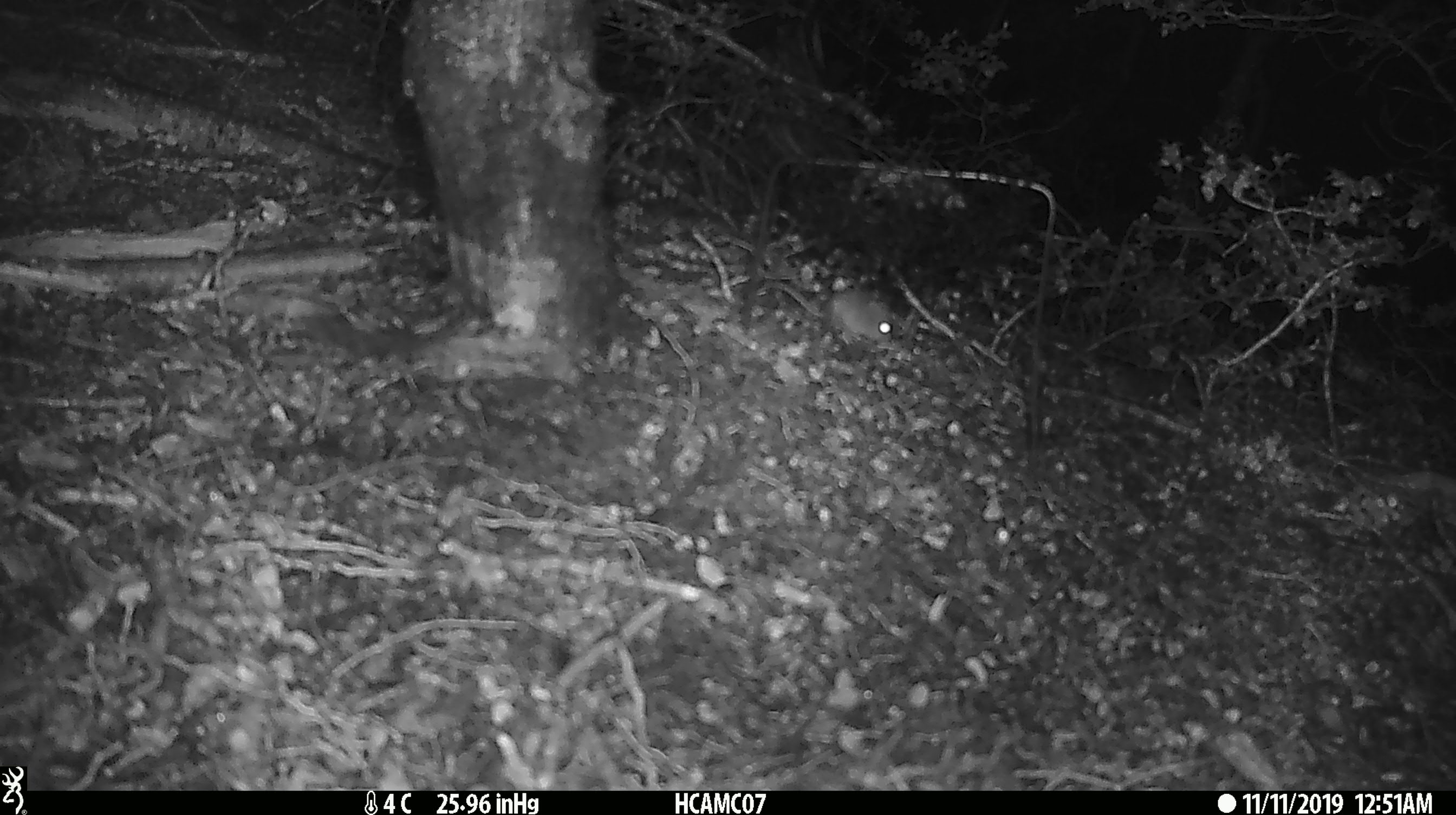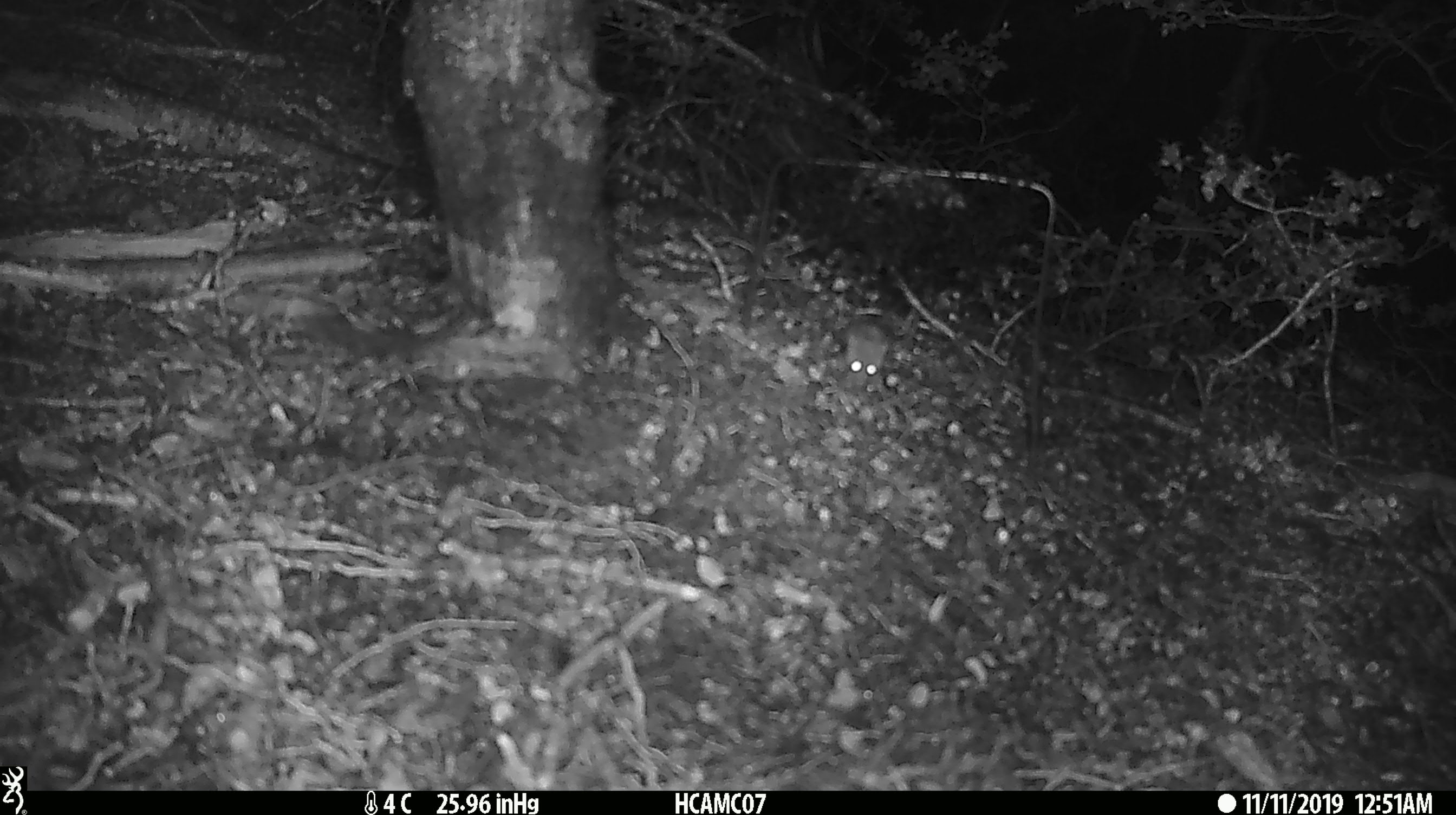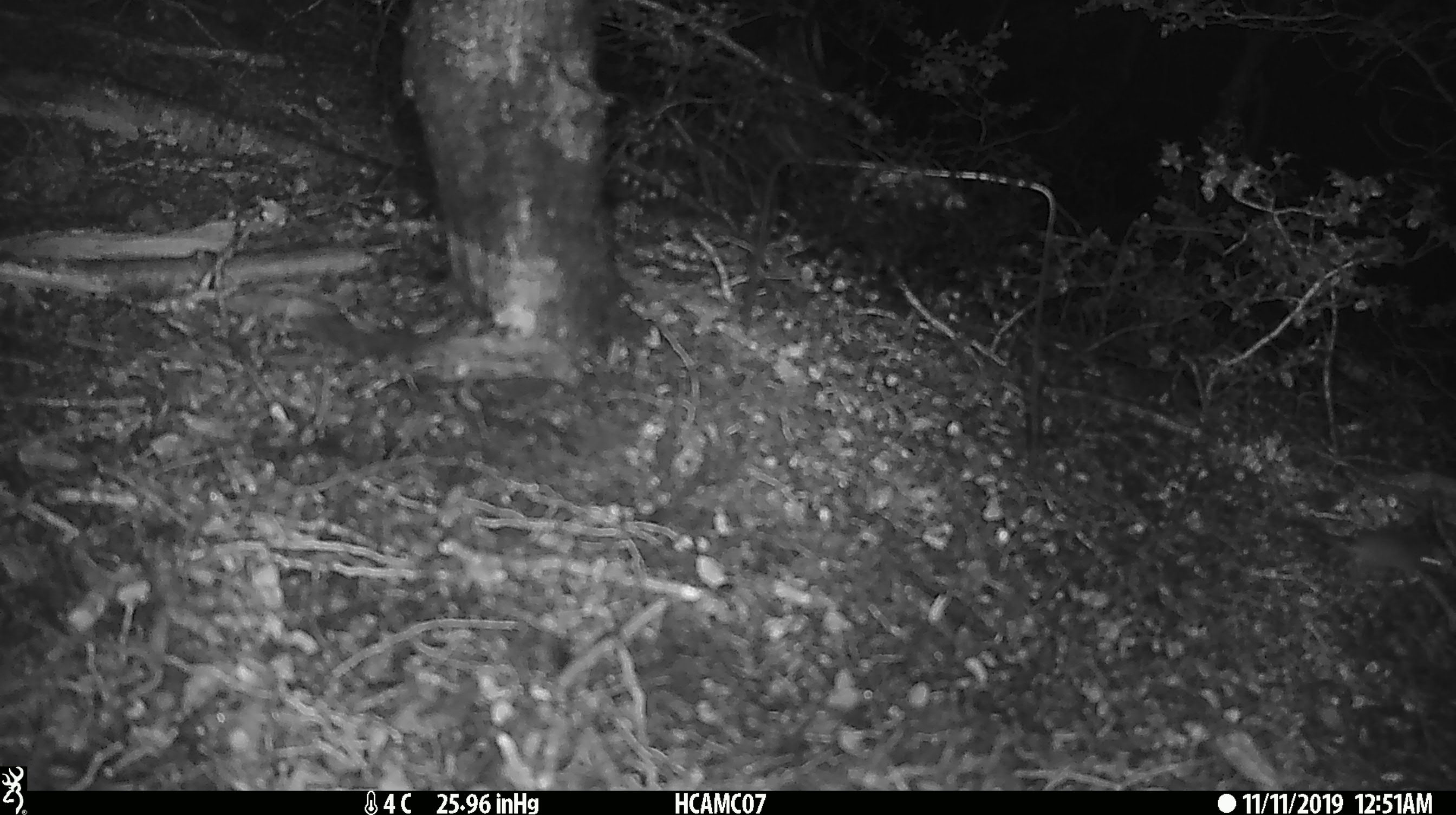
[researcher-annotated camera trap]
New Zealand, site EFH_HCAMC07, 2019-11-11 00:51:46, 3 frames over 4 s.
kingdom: Animalia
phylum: Chordata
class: Mammalia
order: Rodentia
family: Muridae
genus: Mus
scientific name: Mus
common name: mouse